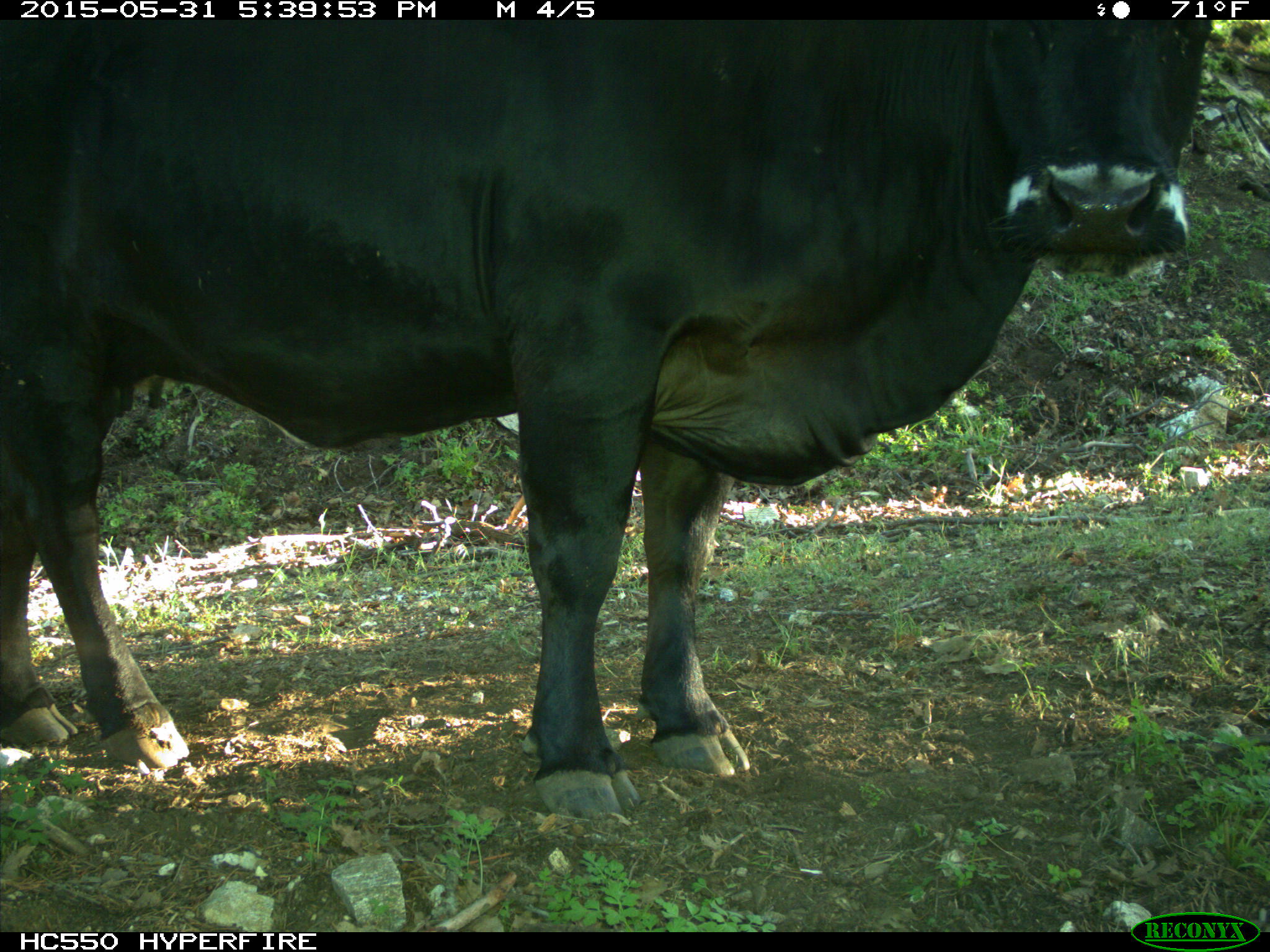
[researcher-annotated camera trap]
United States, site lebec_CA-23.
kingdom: Animalia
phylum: Chordata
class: Mammalia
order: Artiodactyla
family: Bovidae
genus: Bos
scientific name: Bos taurus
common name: domestic cow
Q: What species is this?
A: Bos taurus (domestic cow).